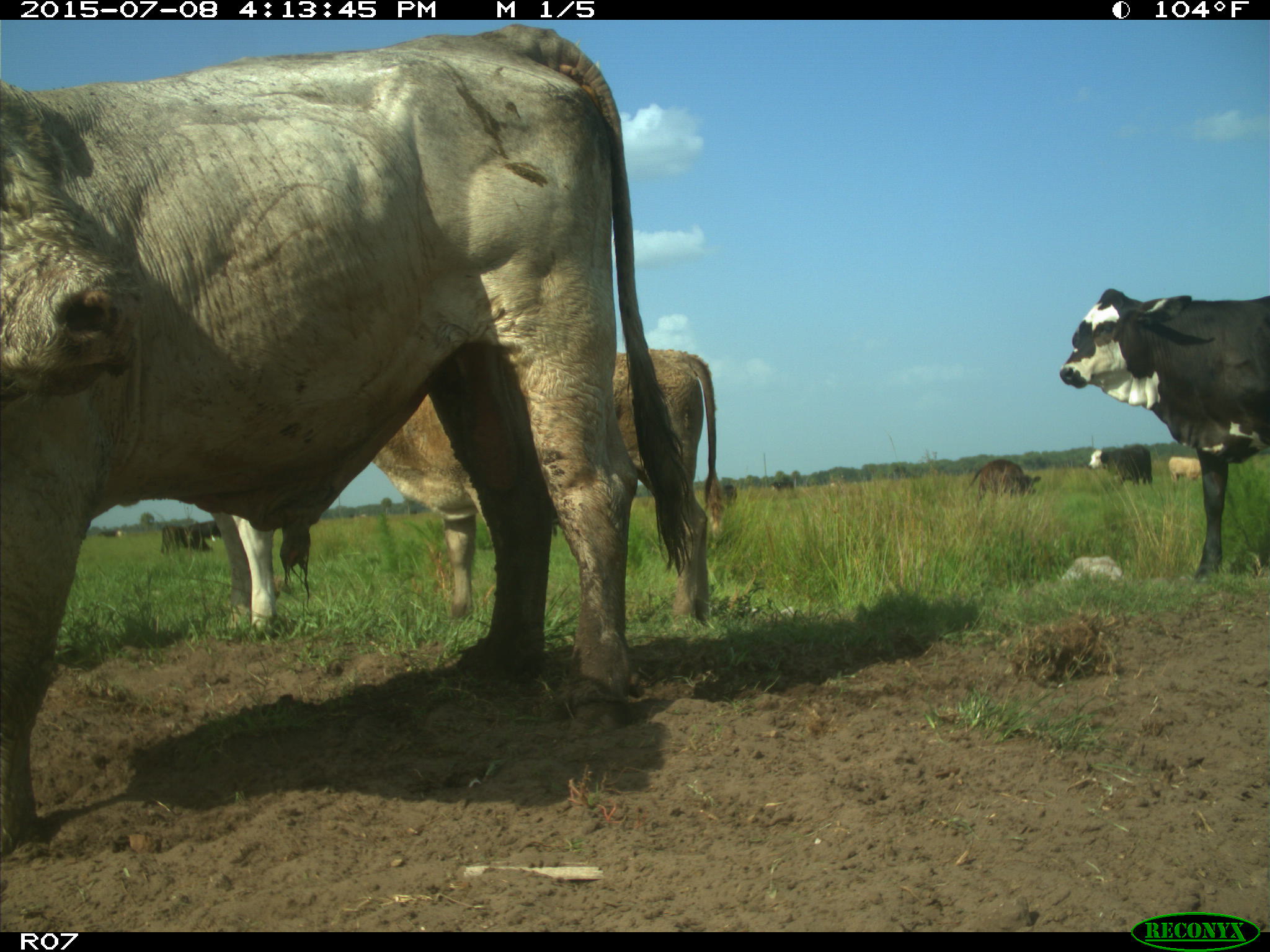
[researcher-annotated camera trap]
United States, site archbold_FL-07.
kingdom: Animalia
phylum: Chordata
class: Mammalia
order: Artiodactyla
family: Bovidae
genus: Bos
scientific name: Bos taurus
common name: domestic cow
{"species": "Bos taurus (domestic cow)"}